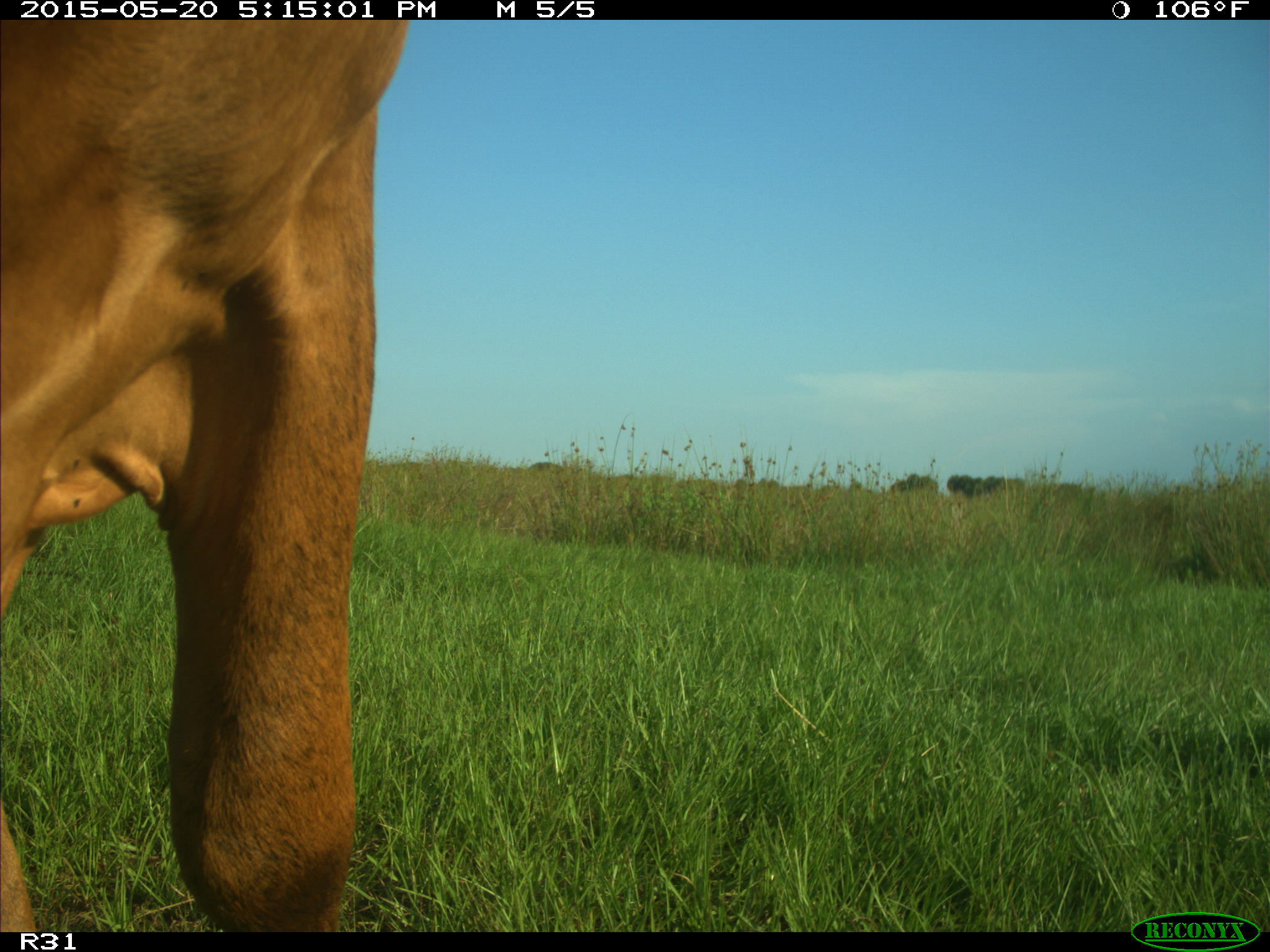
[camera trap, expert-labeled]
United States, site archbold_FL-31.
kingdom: Animalia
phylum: Chordata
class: Mammalia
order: Artiodactyla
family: Bovidae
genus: Bos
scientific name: Bos taurus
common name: domestic cow